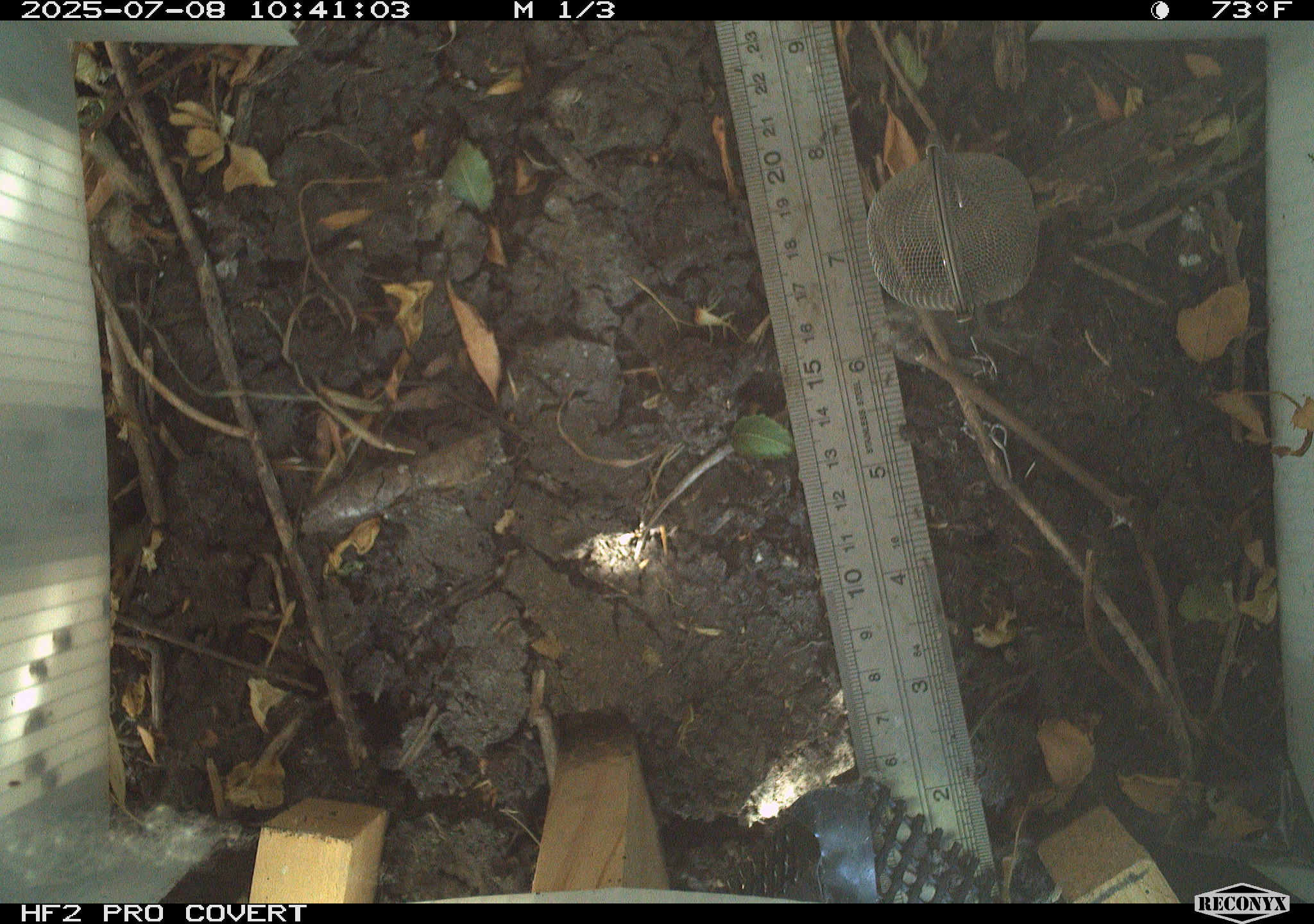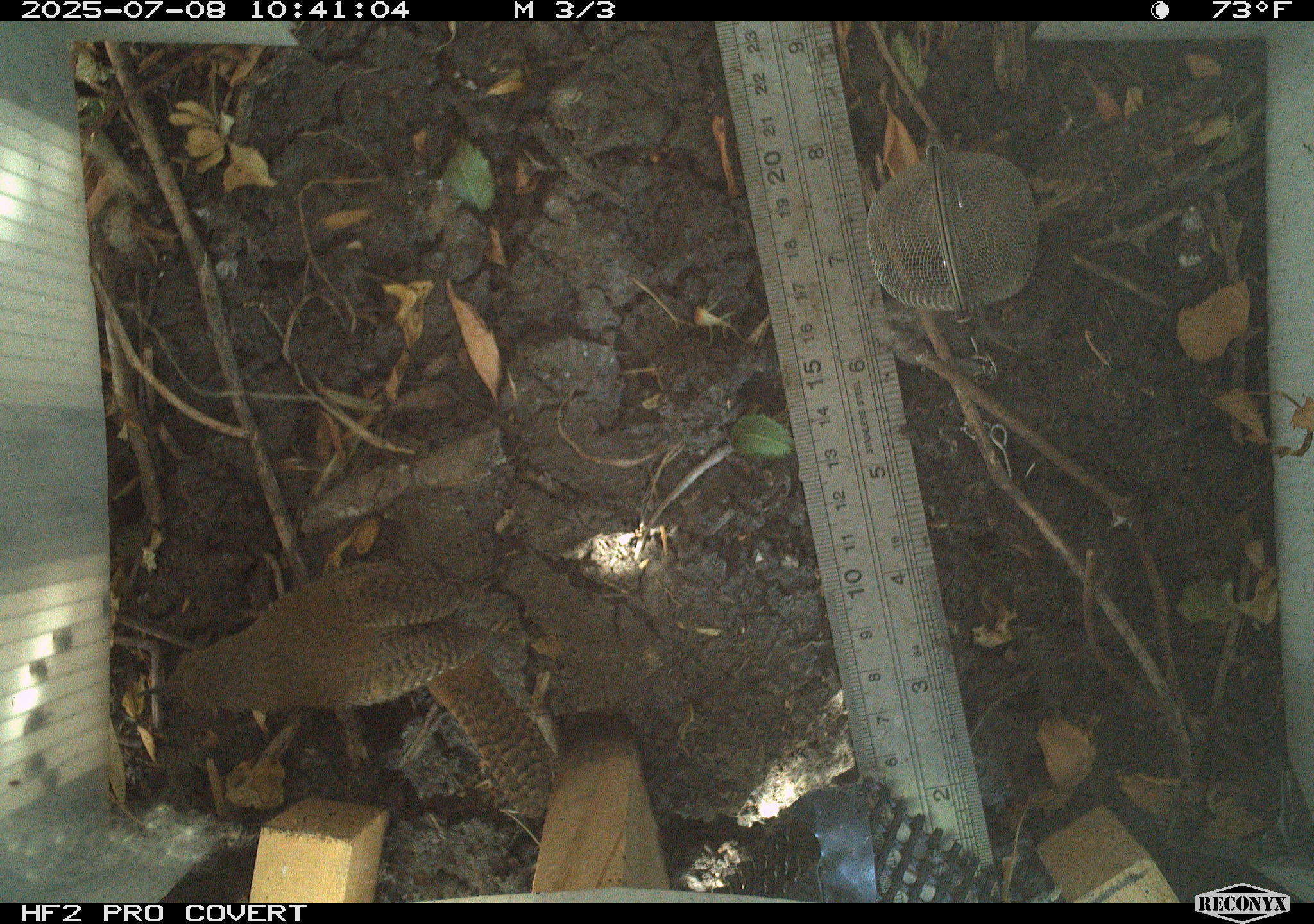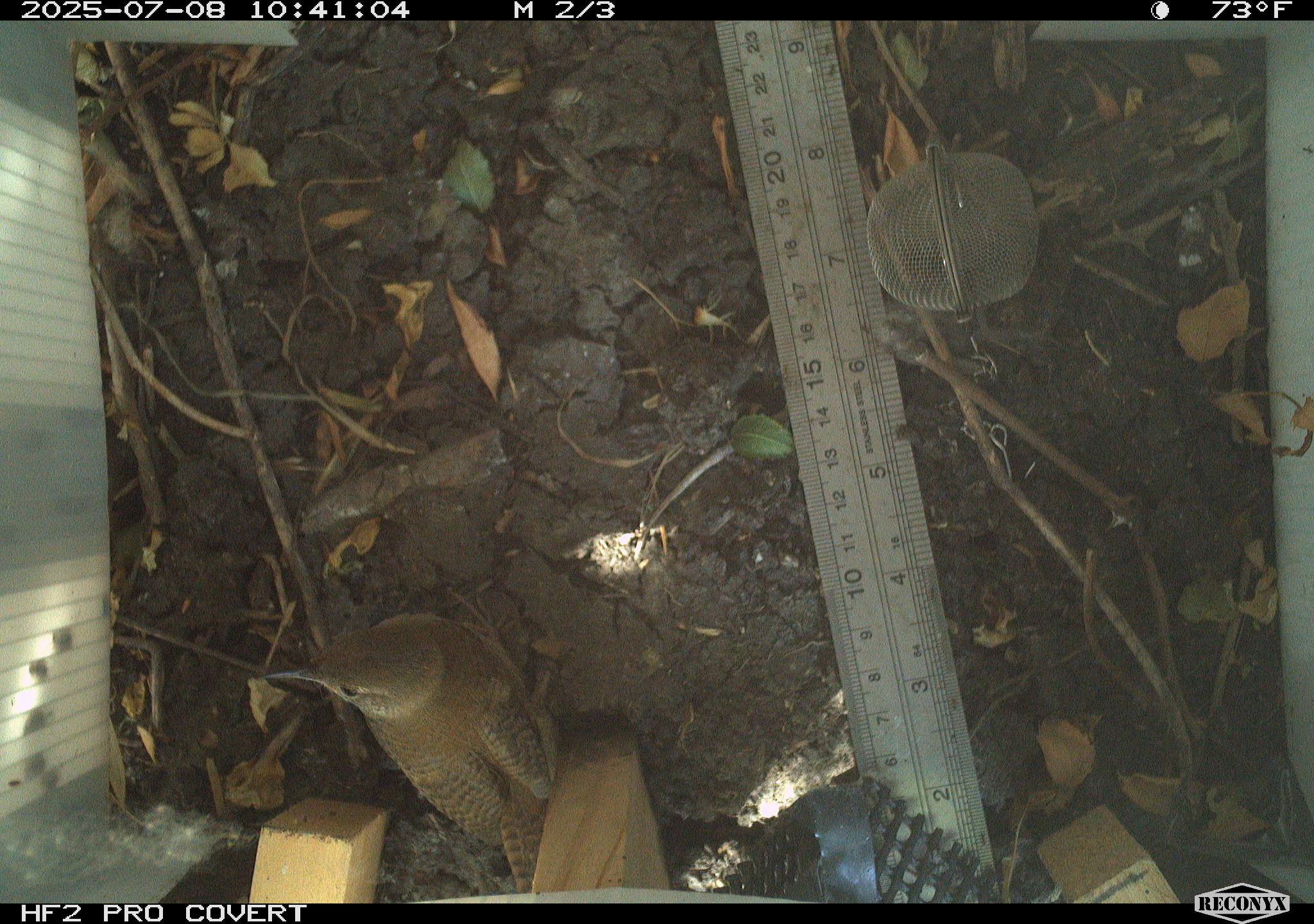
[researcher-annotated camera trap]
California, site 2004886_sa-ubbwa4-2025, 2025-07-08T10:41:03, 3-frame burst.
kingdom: Animalia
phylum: Chordata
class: Aves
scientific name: Aves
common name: bird